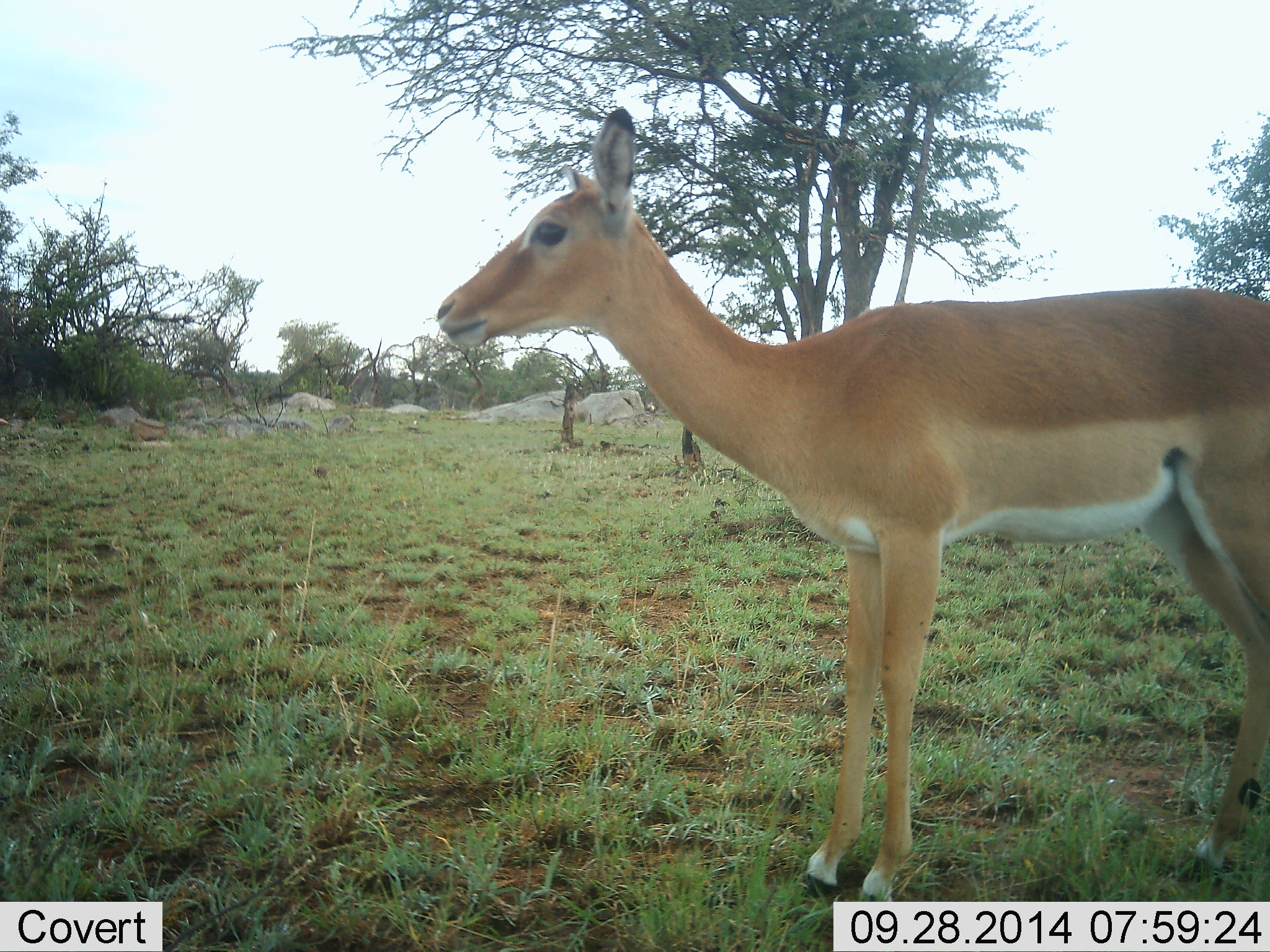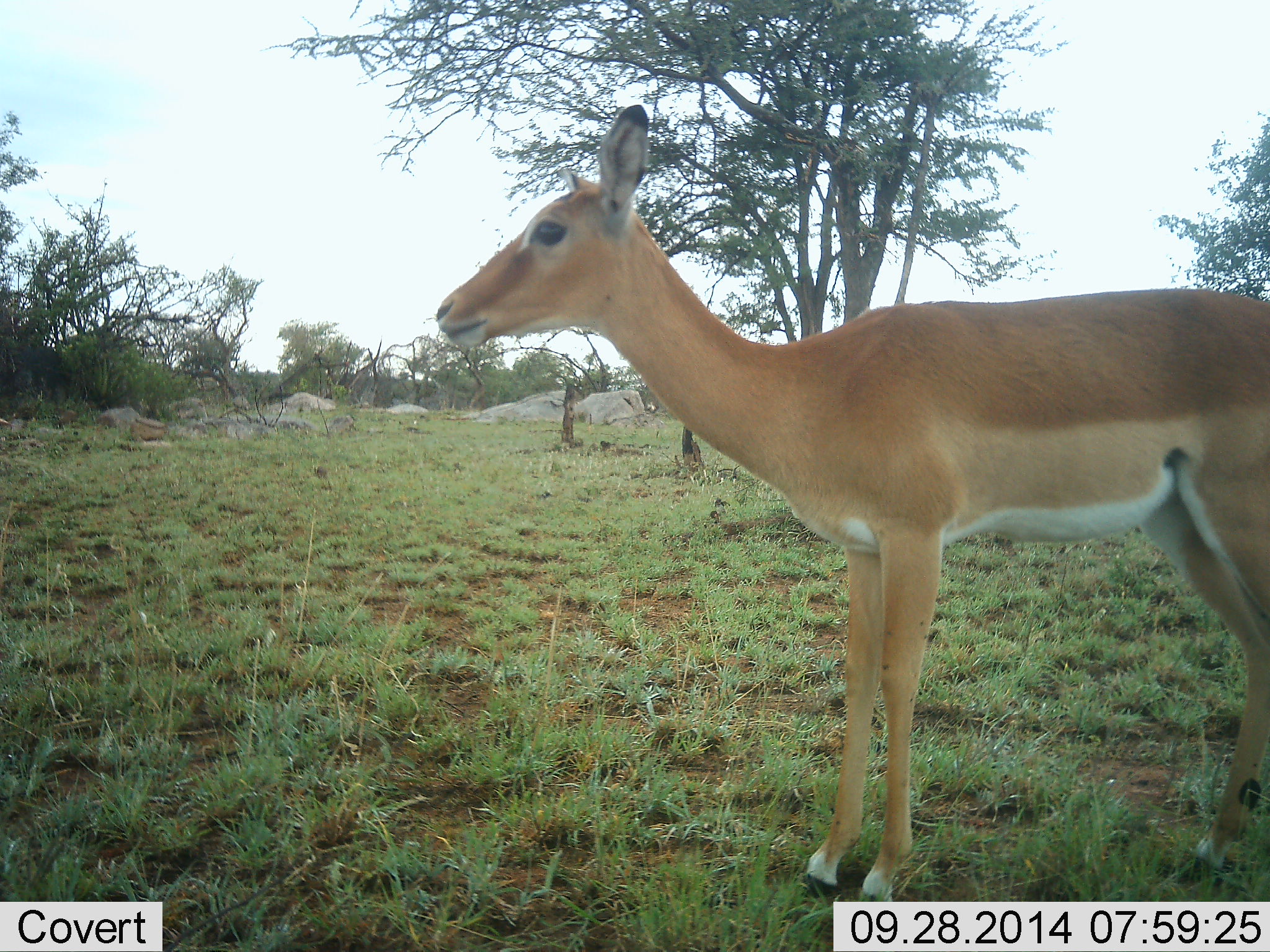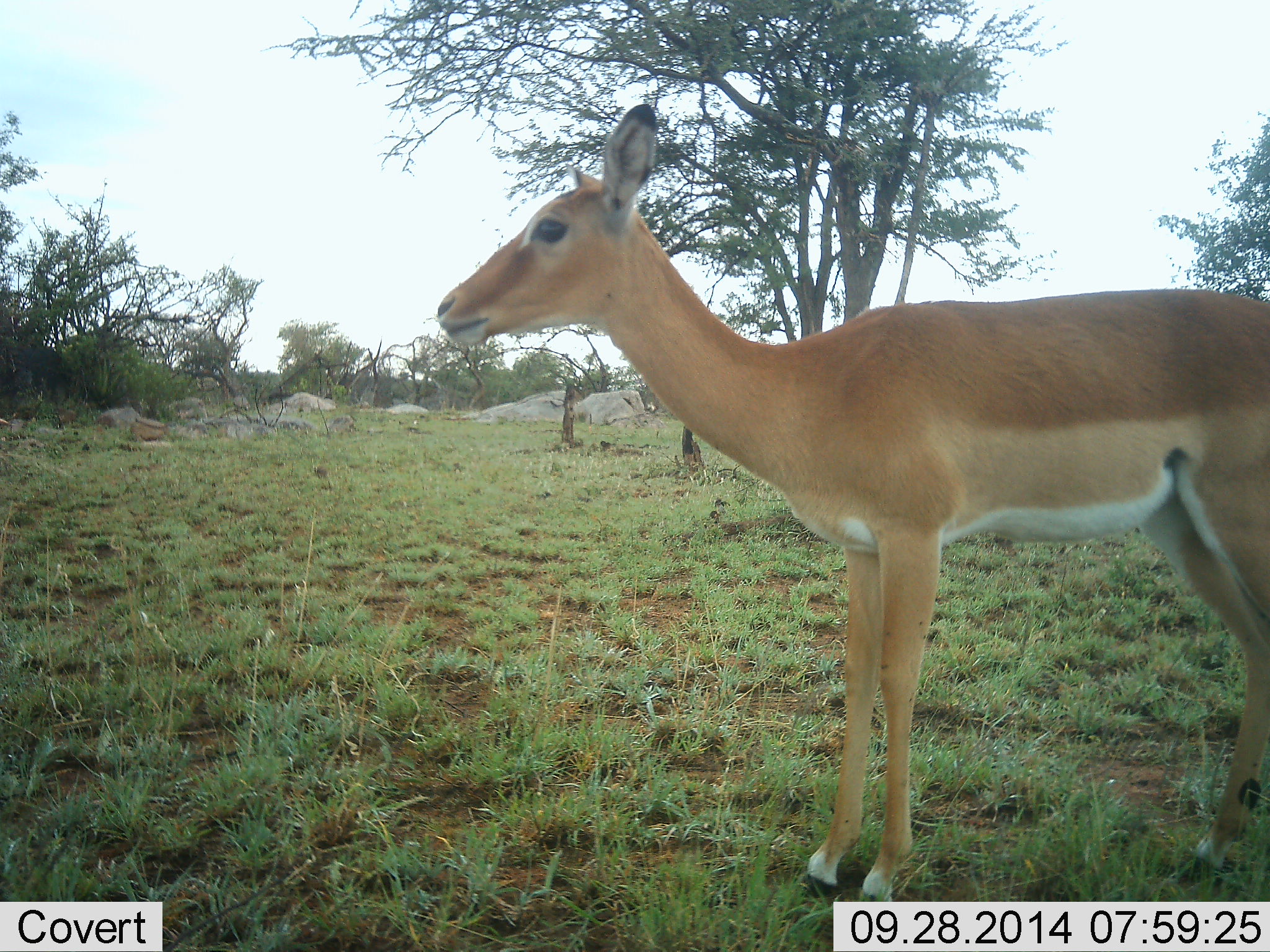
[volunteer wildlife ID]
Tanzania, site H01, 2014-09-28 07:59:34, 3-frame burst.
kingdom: Animalia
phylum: Chordata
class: Mammalia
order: Artiodactyla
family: Bovidae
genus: Aepyceros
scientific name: Aepyceros melampus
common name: impala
Impala (Aepyceros melampus), count 1. Behavior (volunteer vote fractions): standing 100%, resting 0%, moving 0%, interacting 0%. Young present (vote fraction): 0%. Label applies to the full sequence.